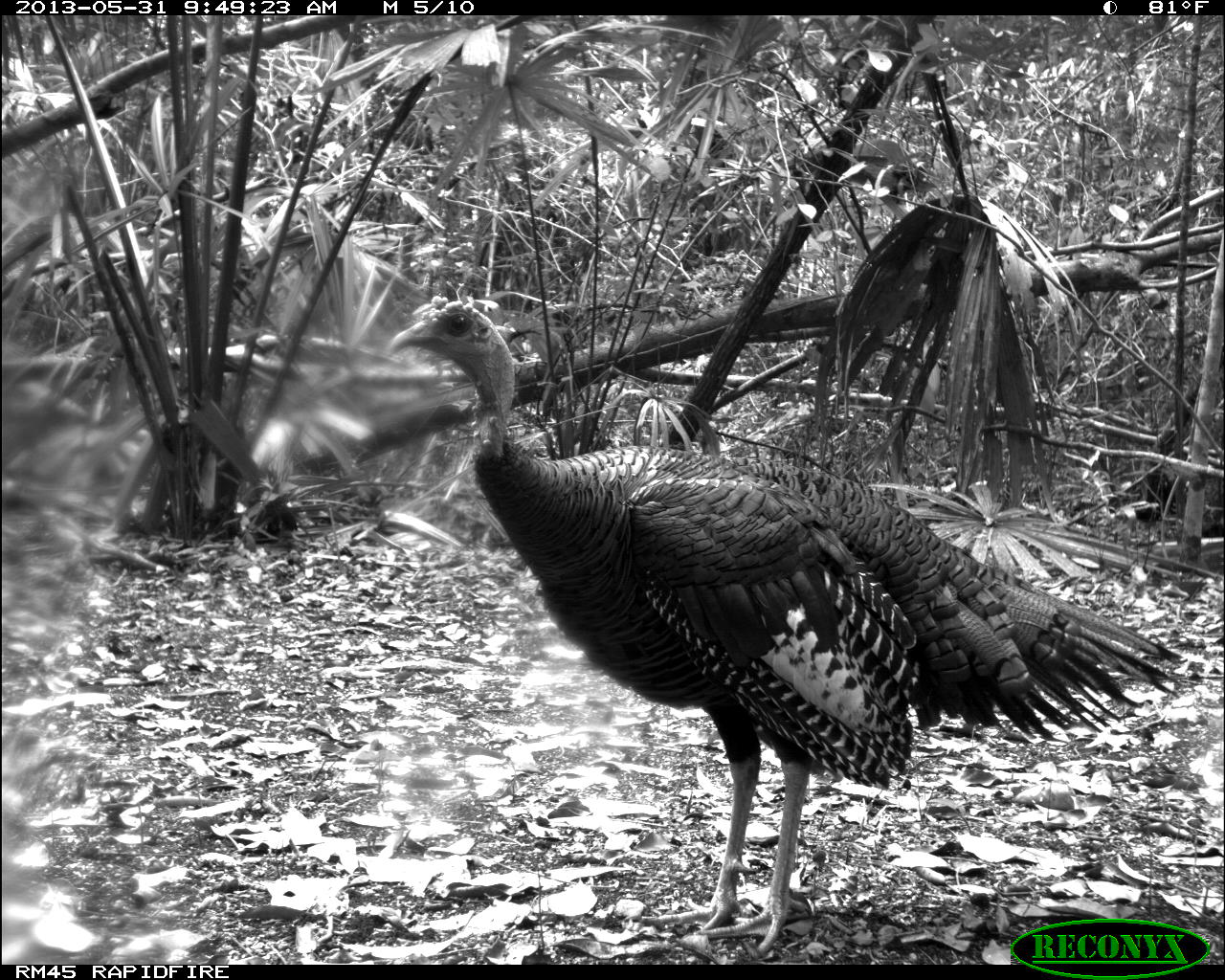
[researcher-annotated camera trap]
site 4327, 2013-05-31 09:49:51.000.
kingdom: Animalia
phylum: Chordata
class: Aves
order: Galliformes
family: Phasianidae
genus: Meleagris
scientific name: Meleagris ocellata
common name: ocellated turkey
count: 1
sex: male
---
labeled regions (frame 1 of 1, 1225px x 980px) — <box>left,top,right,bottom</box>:
meleagris ocellata: <box>385,292,1181,952</box>